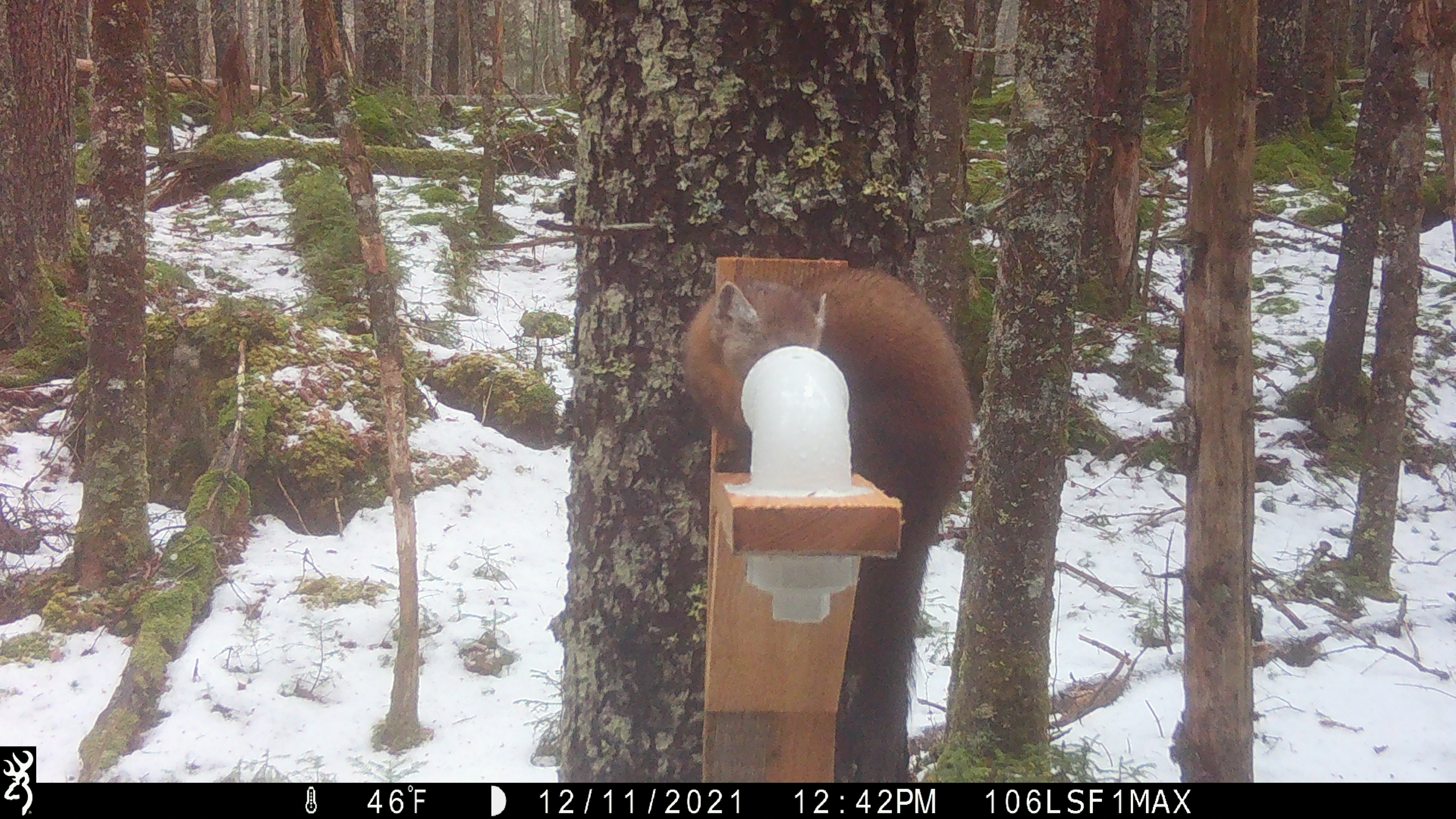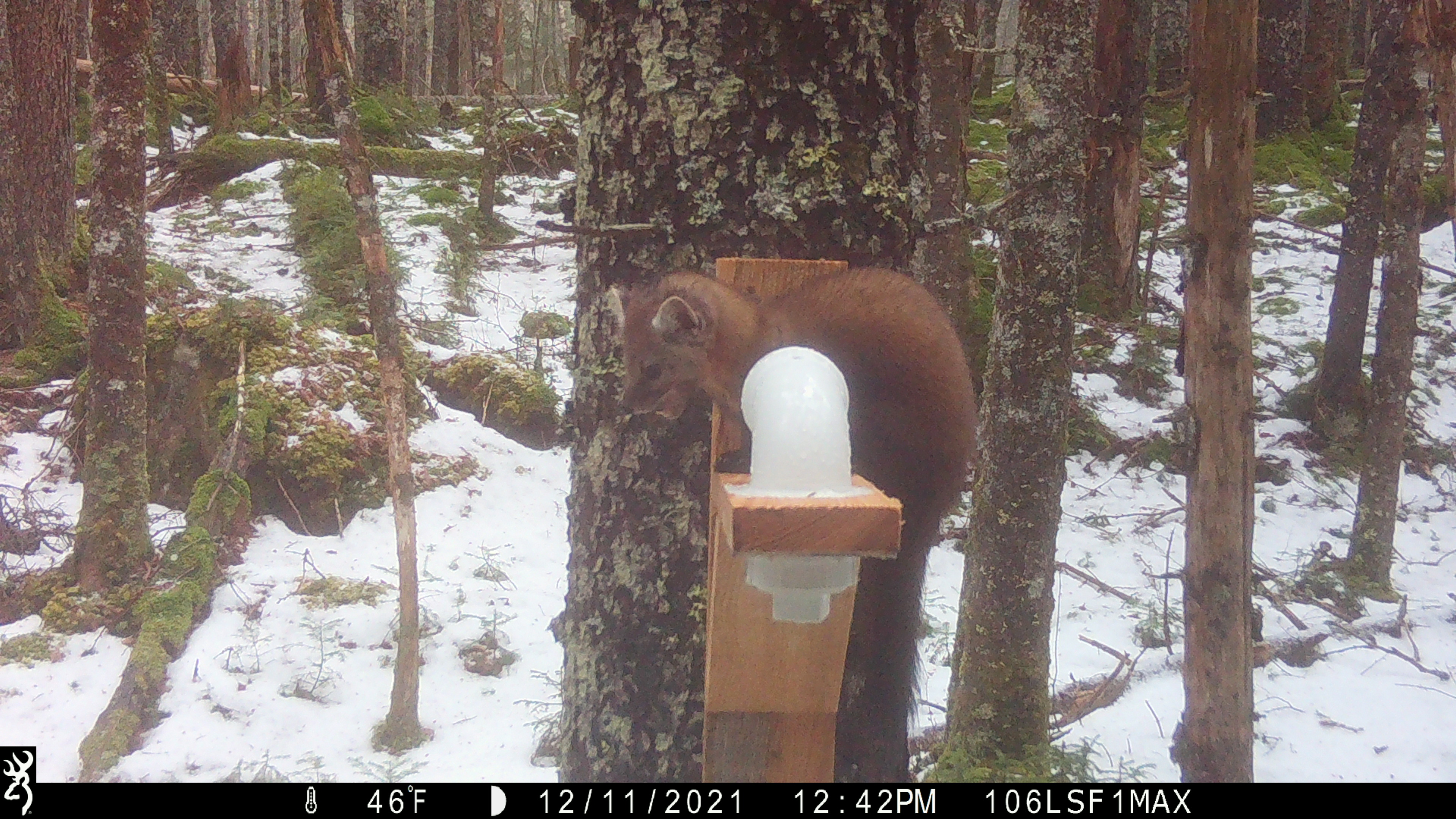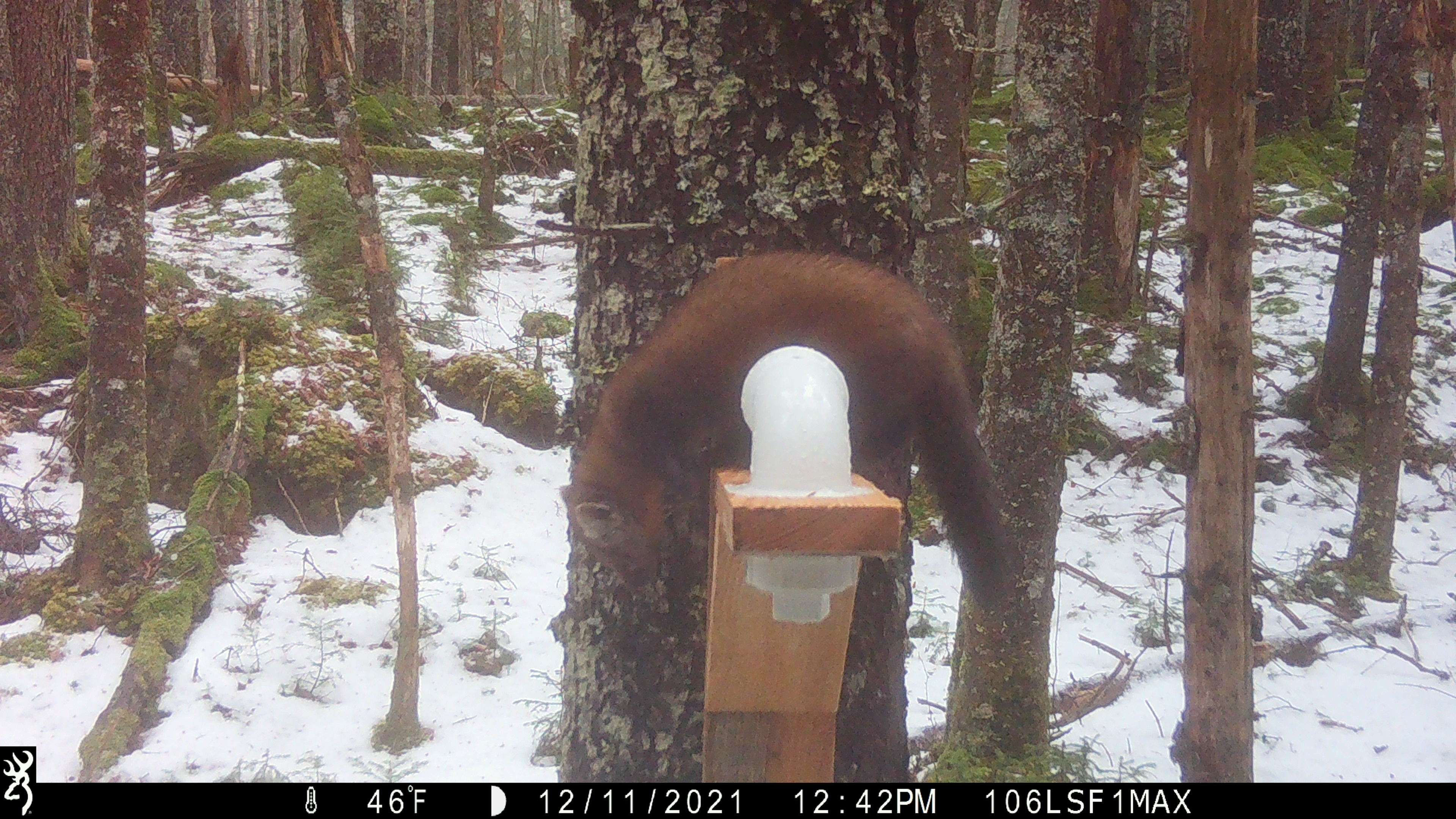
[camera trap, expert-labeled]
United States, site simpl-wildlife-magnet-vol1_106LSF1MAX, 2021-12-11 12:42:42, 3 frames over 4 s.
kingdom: Animalia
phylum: Chordata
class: Mammalia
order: Carnivora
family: Mustelidae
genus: Martes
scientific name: Martes americana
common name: american marten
American marten (Martes americana).